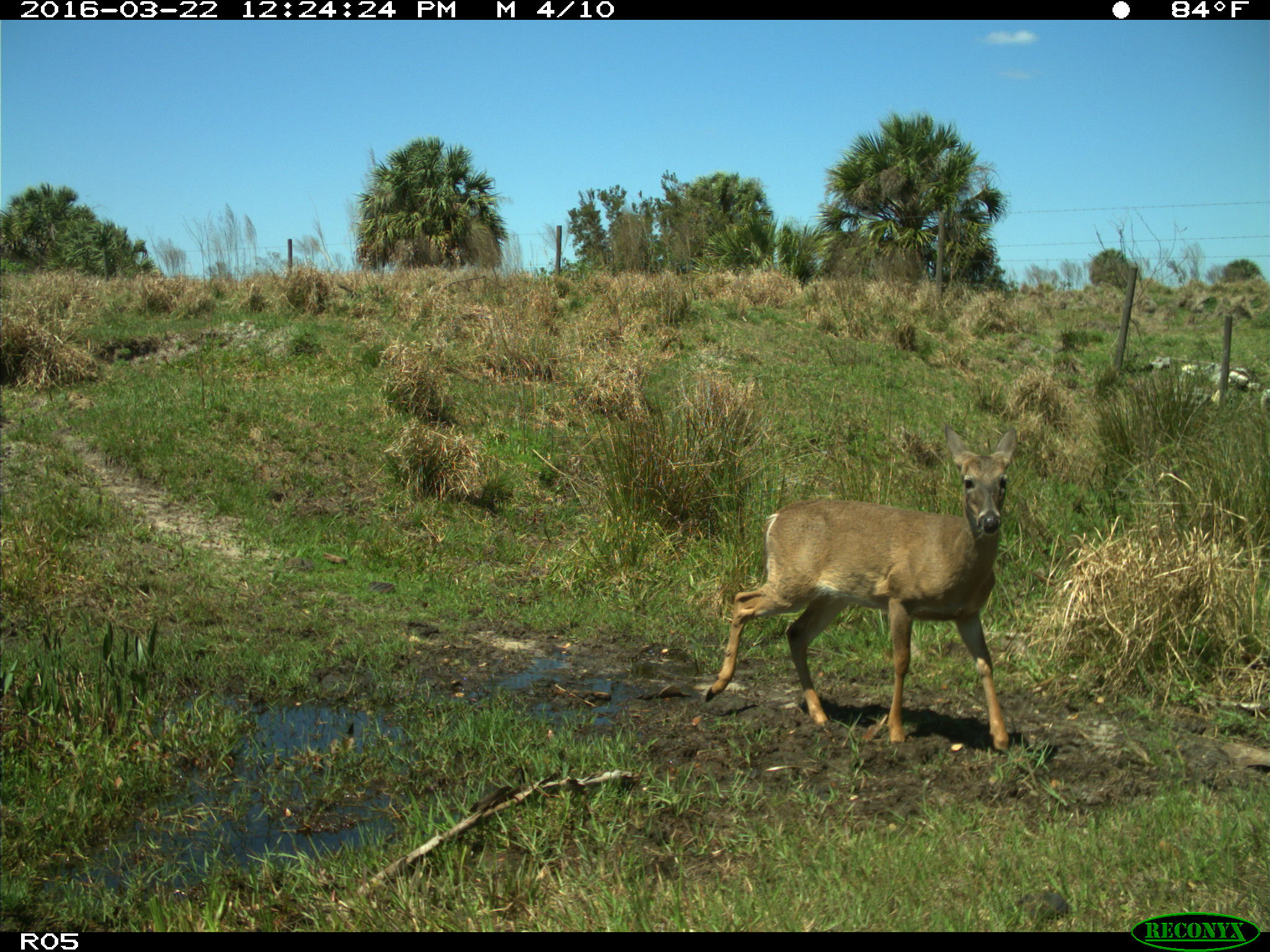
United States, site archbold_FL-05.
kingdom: Animalia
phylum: Chordata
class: Mammalia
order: Artiodactyla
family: Cervidae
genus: Odocoileus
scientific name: Odocoileus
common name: deer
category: unidentified deer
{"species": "unidentified deer (deer) (Odocoileus)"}